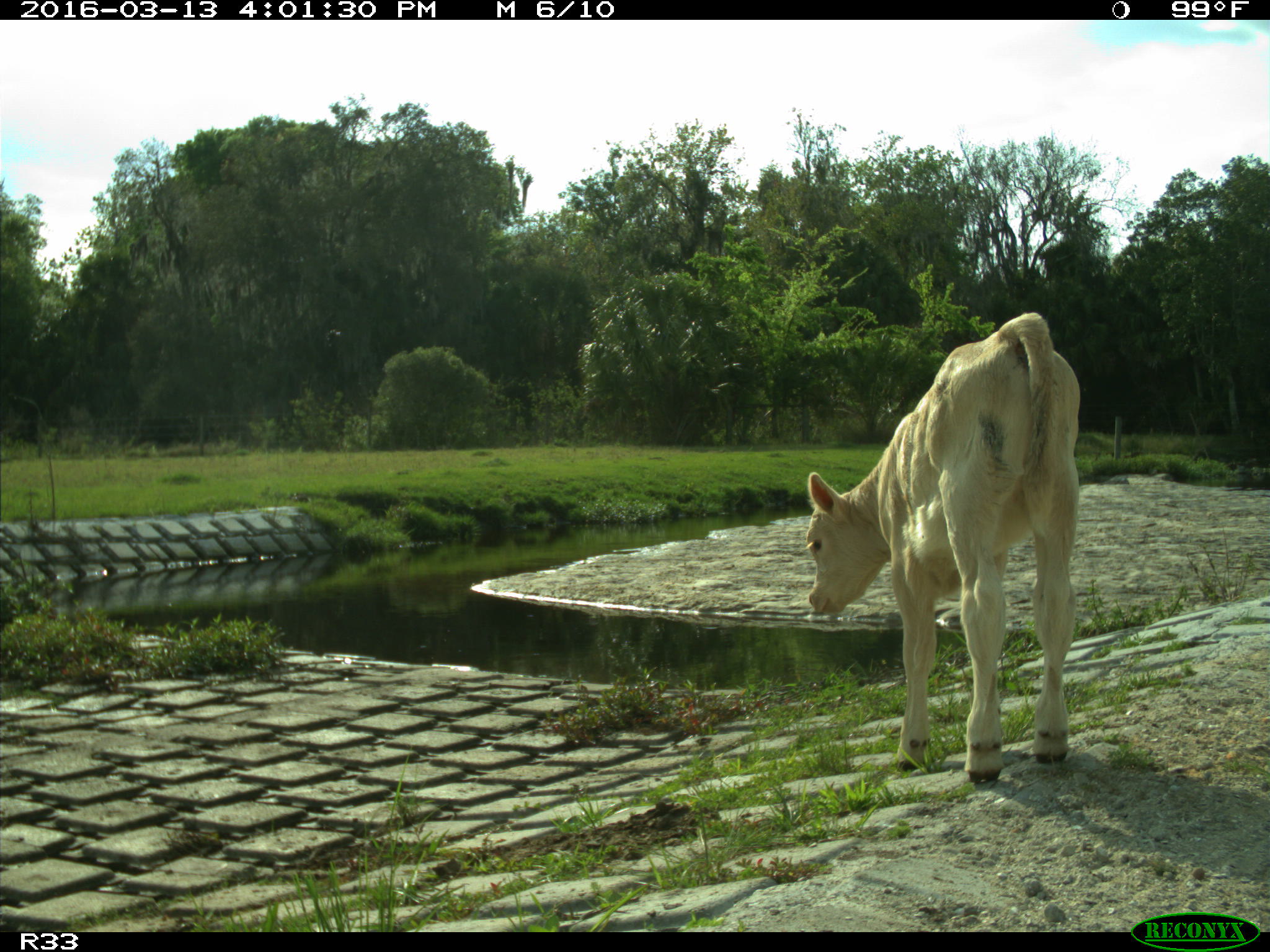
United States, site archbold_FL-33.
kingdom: Animalia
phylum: Chordata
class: Mammalia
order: Artiodactyla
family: Bovidae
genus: Bos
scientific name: Bos taurus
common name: domestic cow